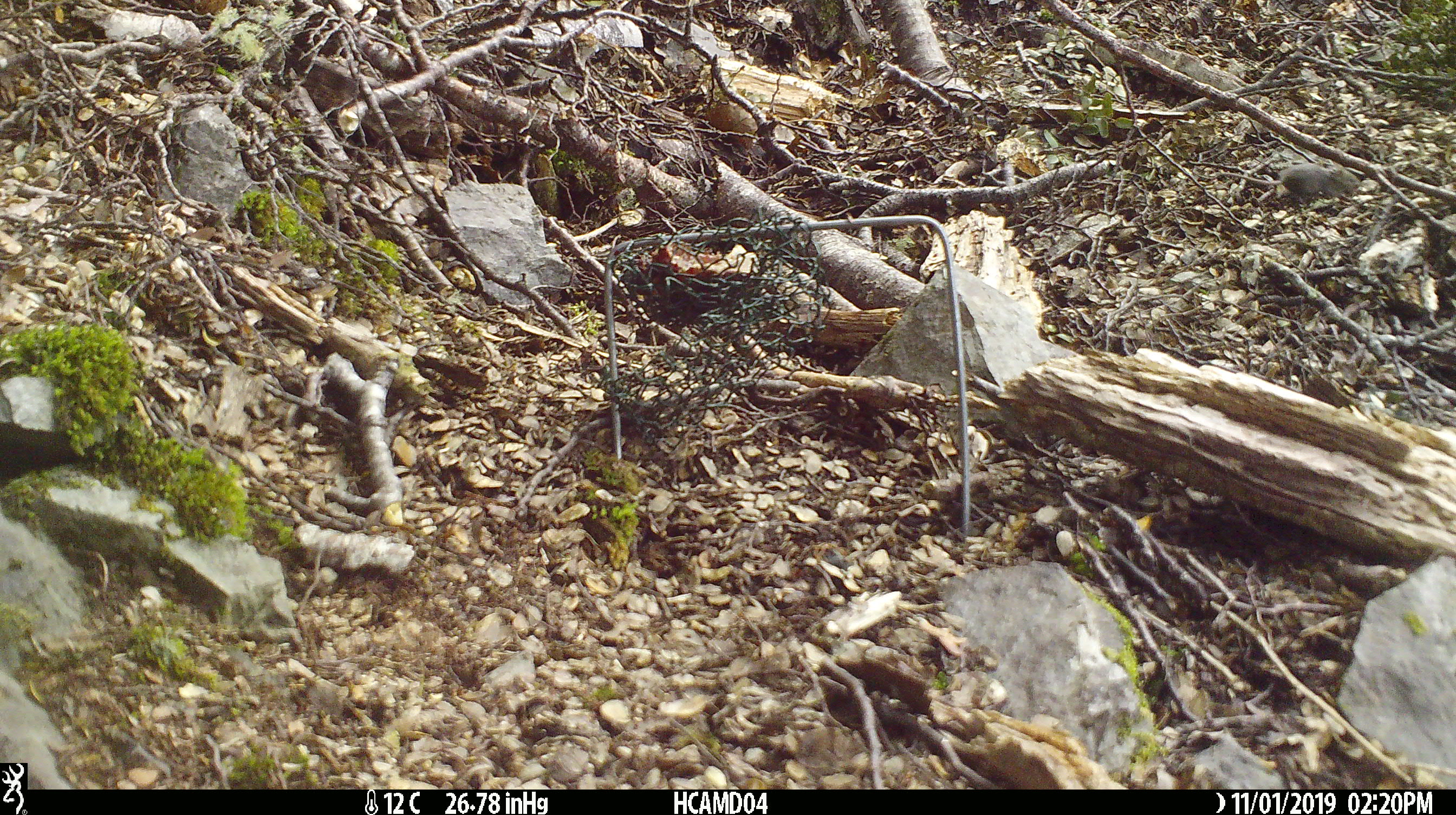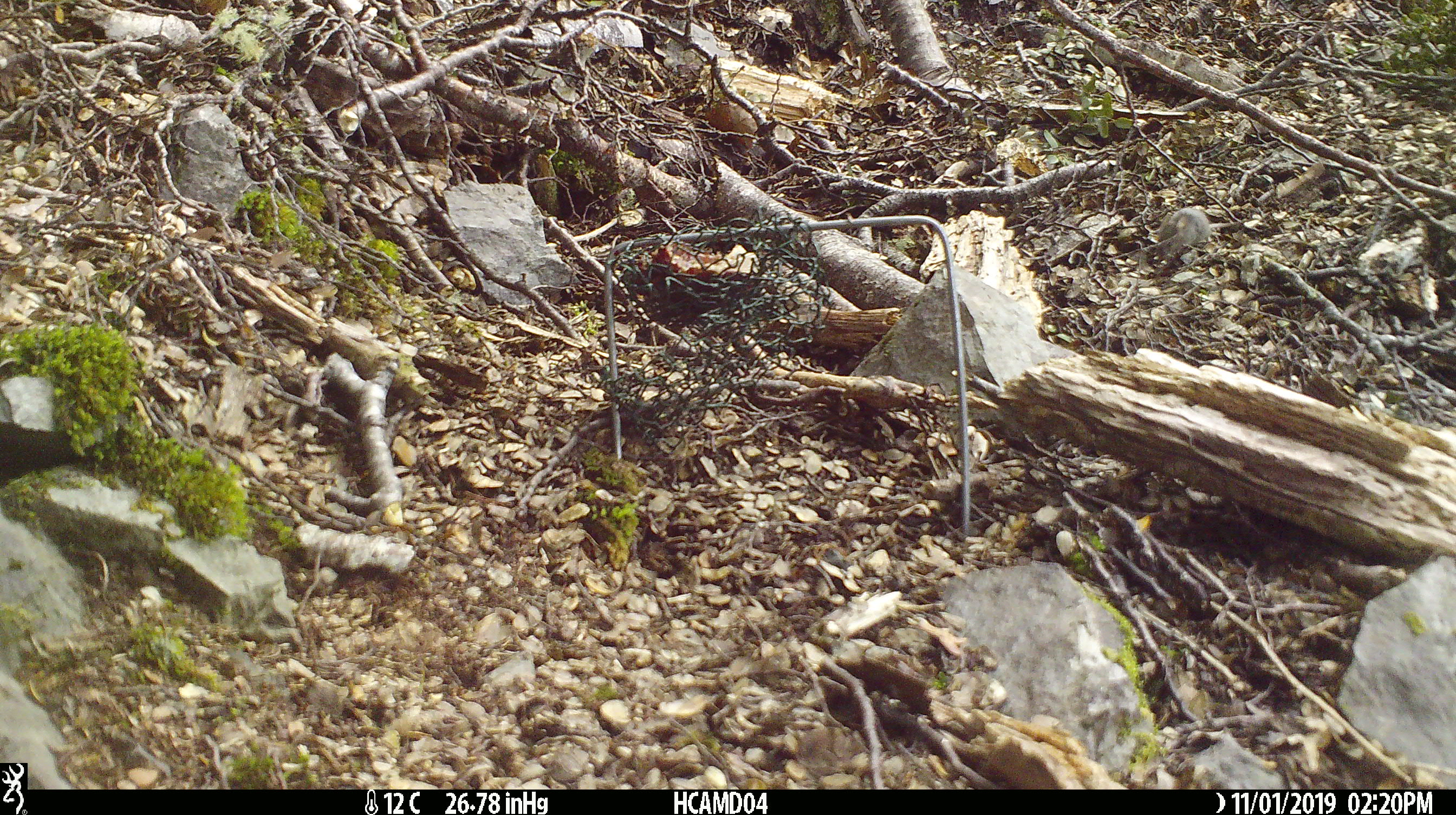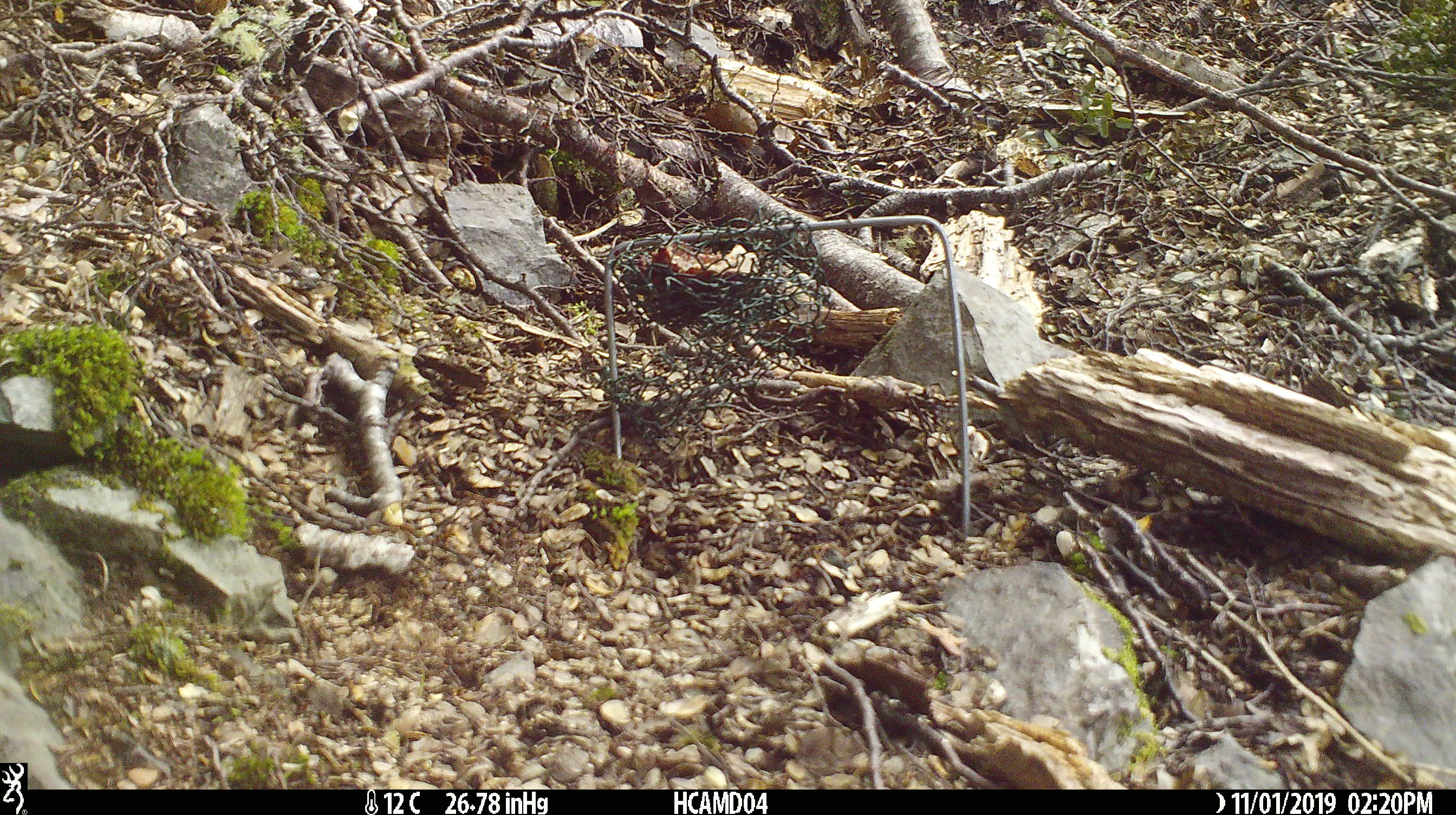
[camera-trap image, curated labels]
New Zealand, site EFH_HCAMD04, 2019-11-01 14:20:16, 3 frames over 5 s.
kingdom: Animalia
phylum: Chordata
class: Mammalia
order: Rodentia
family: Muridae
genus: Mus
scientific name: Mus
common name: mouse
Mouse (Mus).